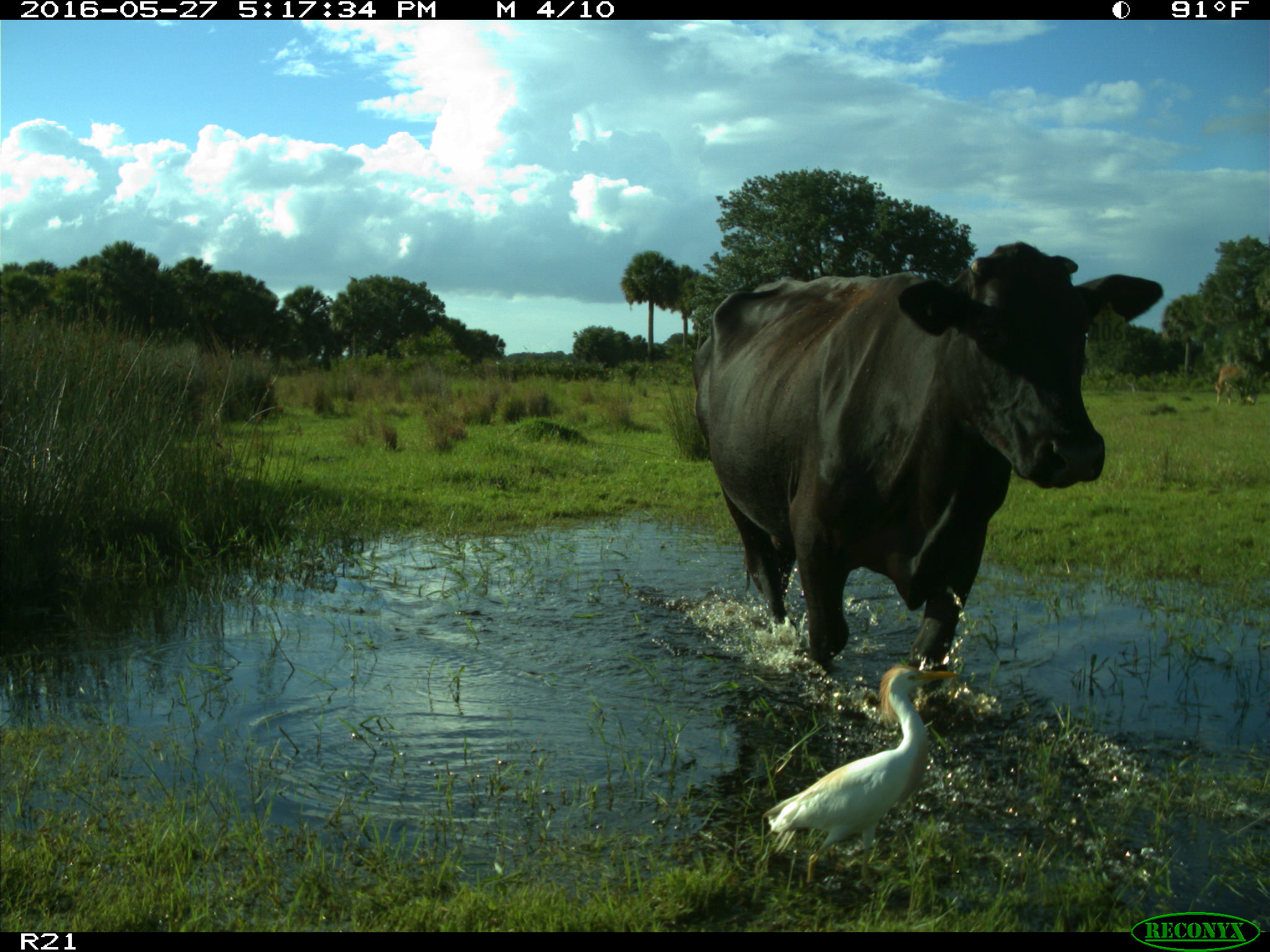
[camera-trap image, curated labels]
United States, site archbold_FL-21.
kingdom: Animalia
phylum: Chordata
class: Mammalia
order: Artiodactyla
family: Bovidae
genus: Bos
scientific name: Bos taurus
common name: domestic cow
Bos taurus (domestic cow).